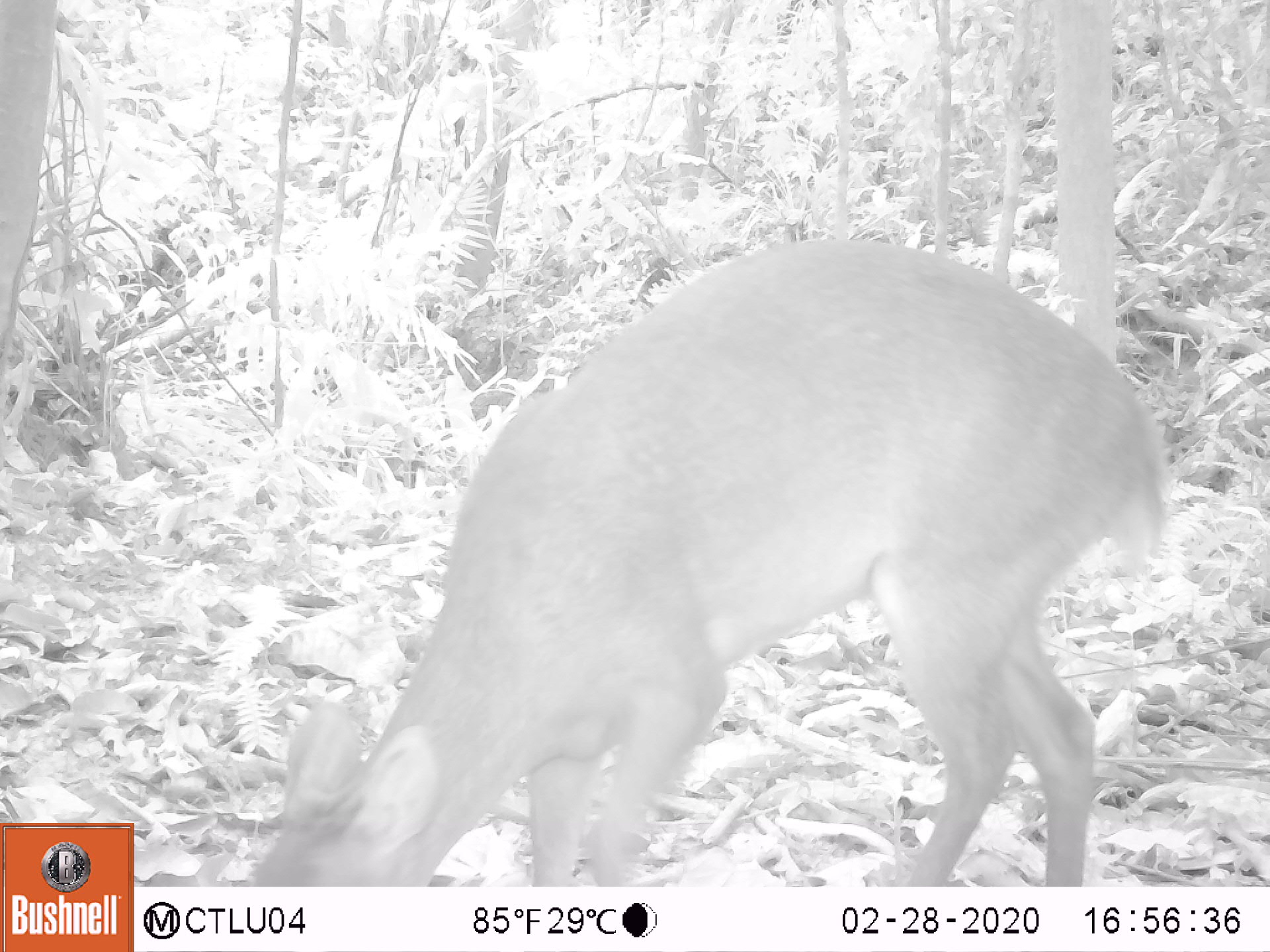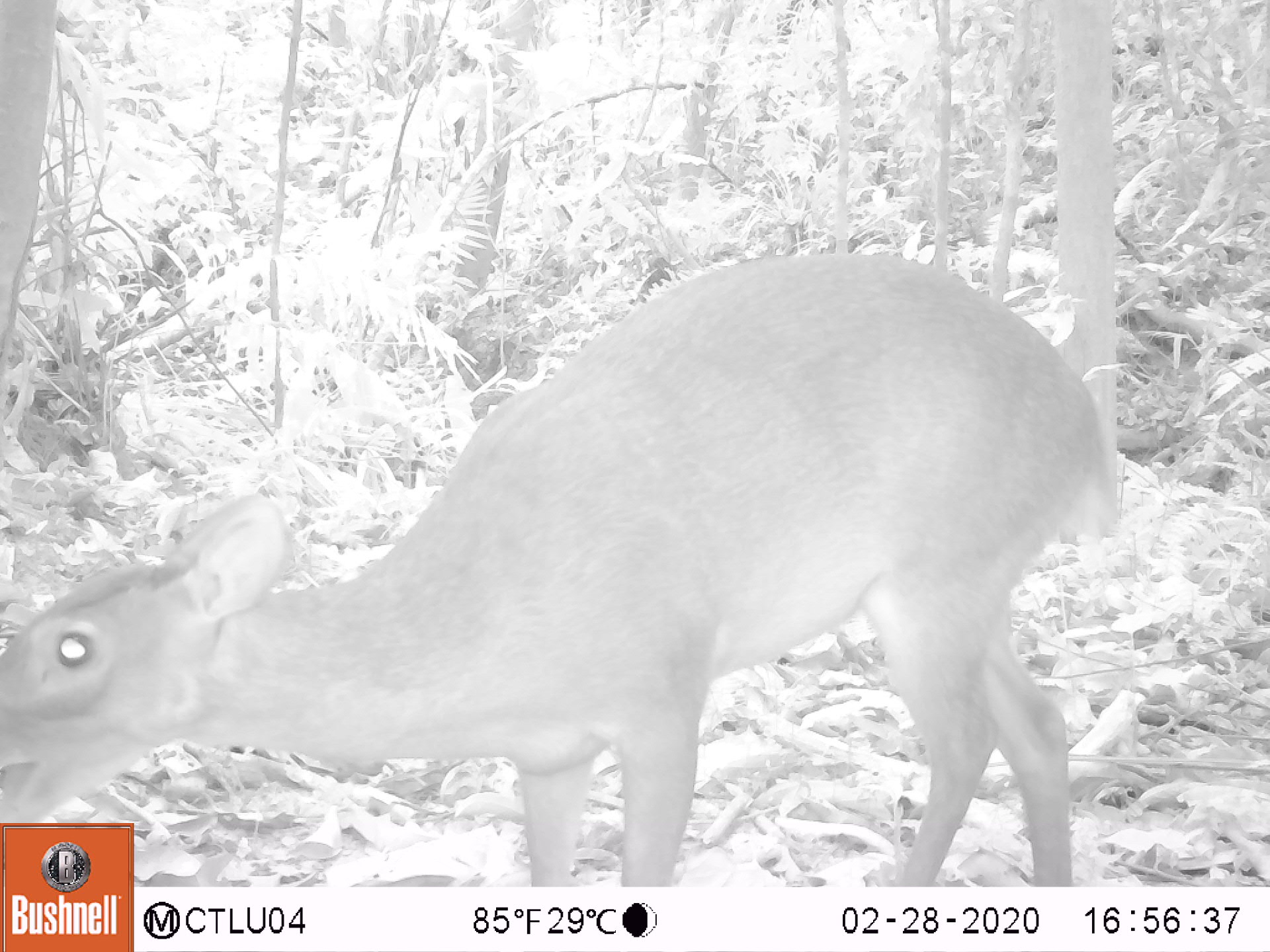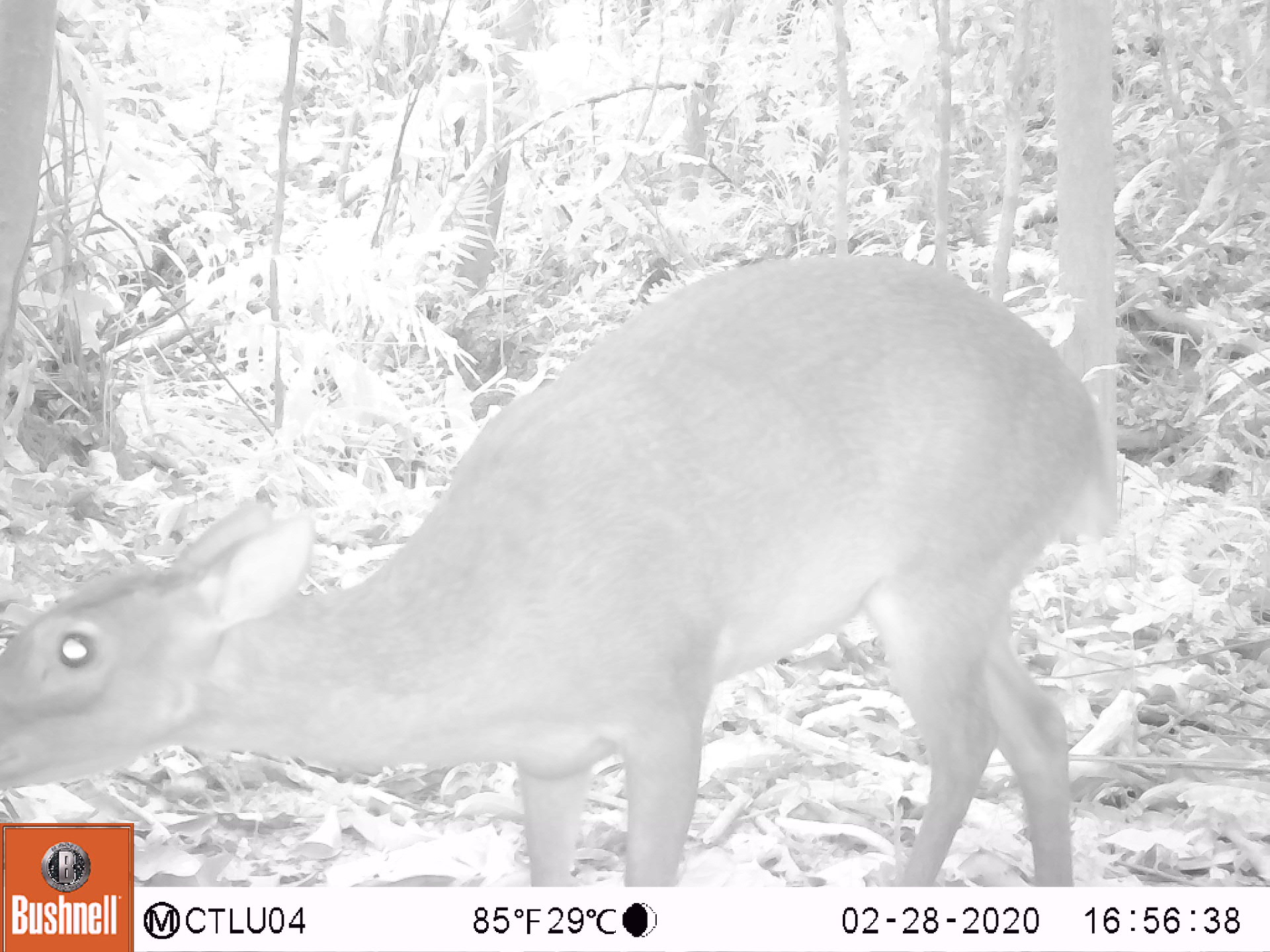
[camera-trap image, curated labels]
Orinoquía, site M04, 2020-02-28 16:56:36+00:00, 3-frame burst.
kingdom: Animalia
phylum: Chordata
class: Mammalia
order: Artiodactyla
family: Cervidae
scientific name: Cervidae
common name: deer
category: unknown cervid